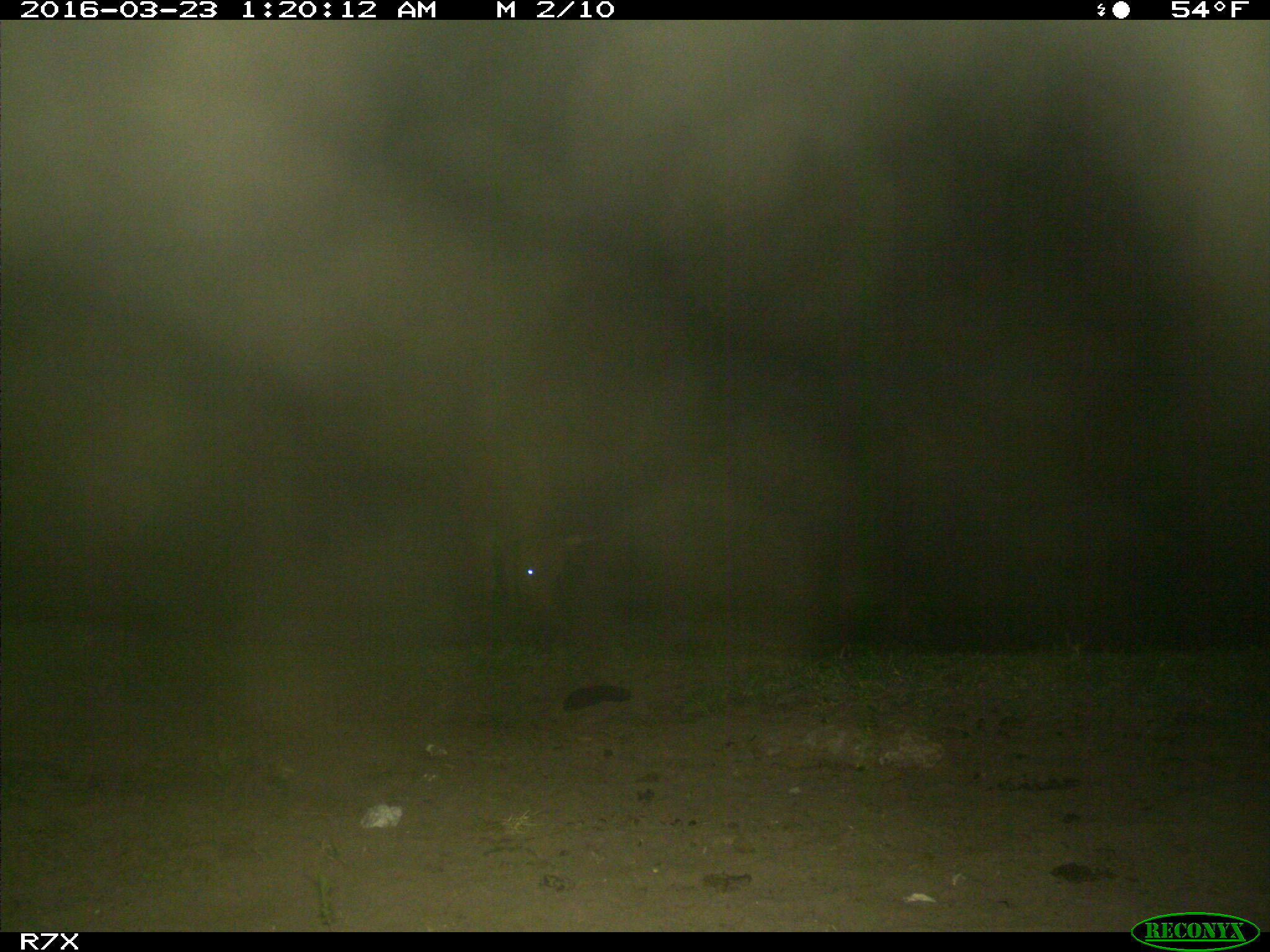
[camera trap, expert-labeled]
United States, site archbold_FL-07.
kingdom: Animalia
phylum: Chordata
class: Mammalia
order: Artiodactyla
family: Bovidae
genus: Bos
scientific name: Bos taurus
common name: domestic cow